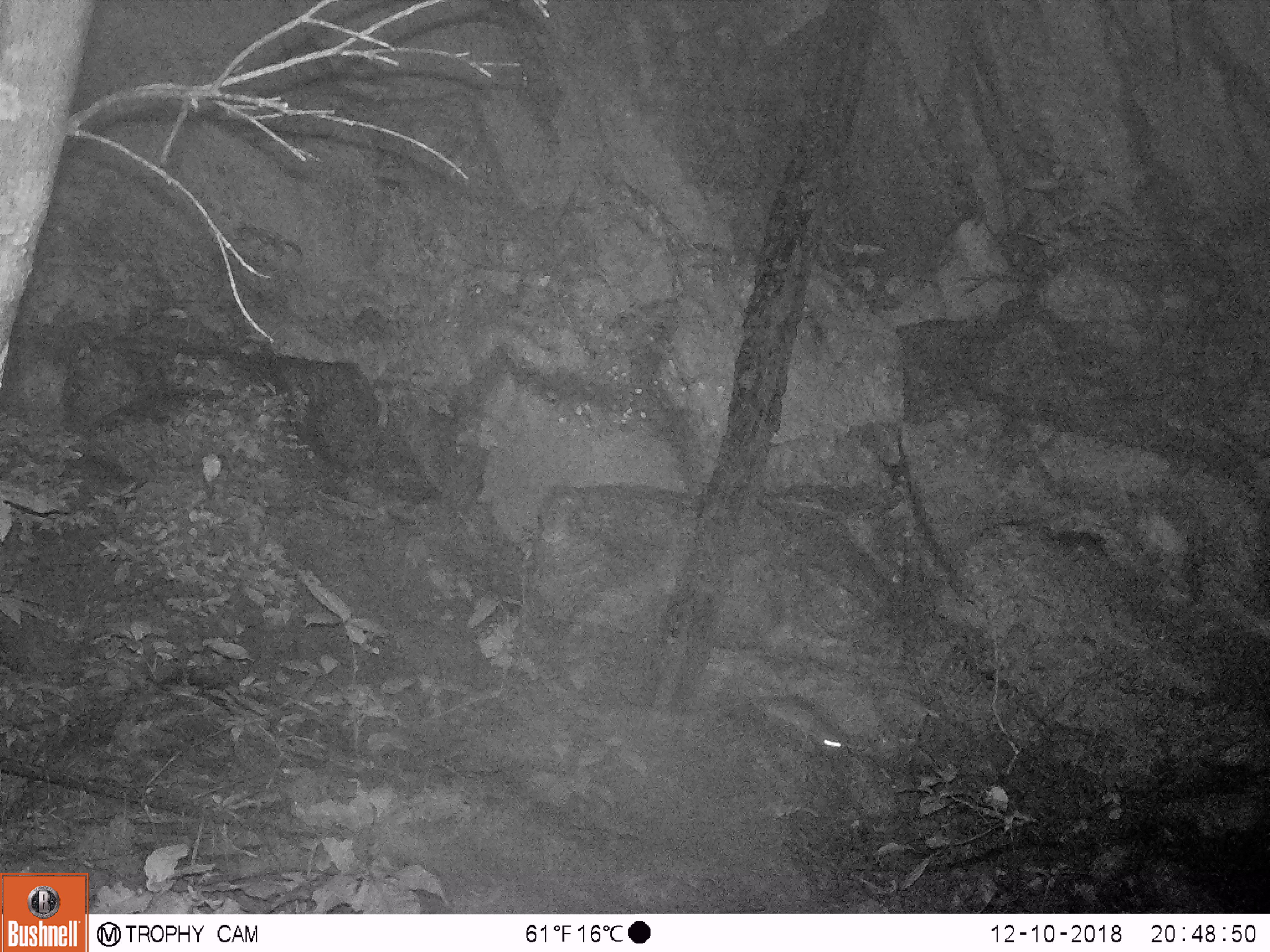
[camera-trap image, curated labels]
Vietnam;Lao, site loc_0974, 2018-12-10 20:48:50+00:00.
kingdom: Animalia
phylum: Chordata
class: Mammalia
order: Rodentia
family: Muridae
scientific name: Muridae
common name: old-world mice and rats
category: unidentified murid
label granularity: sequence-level